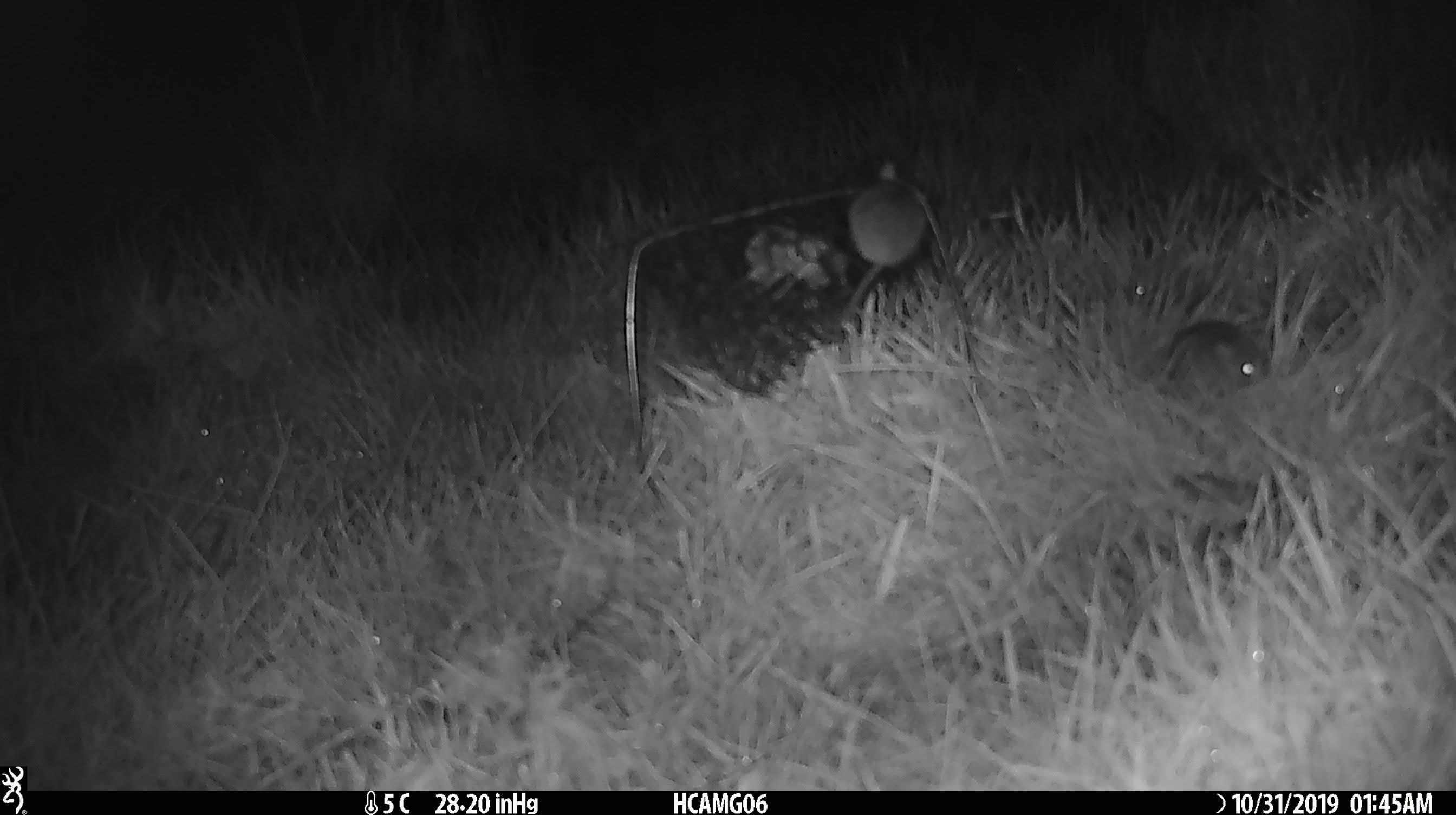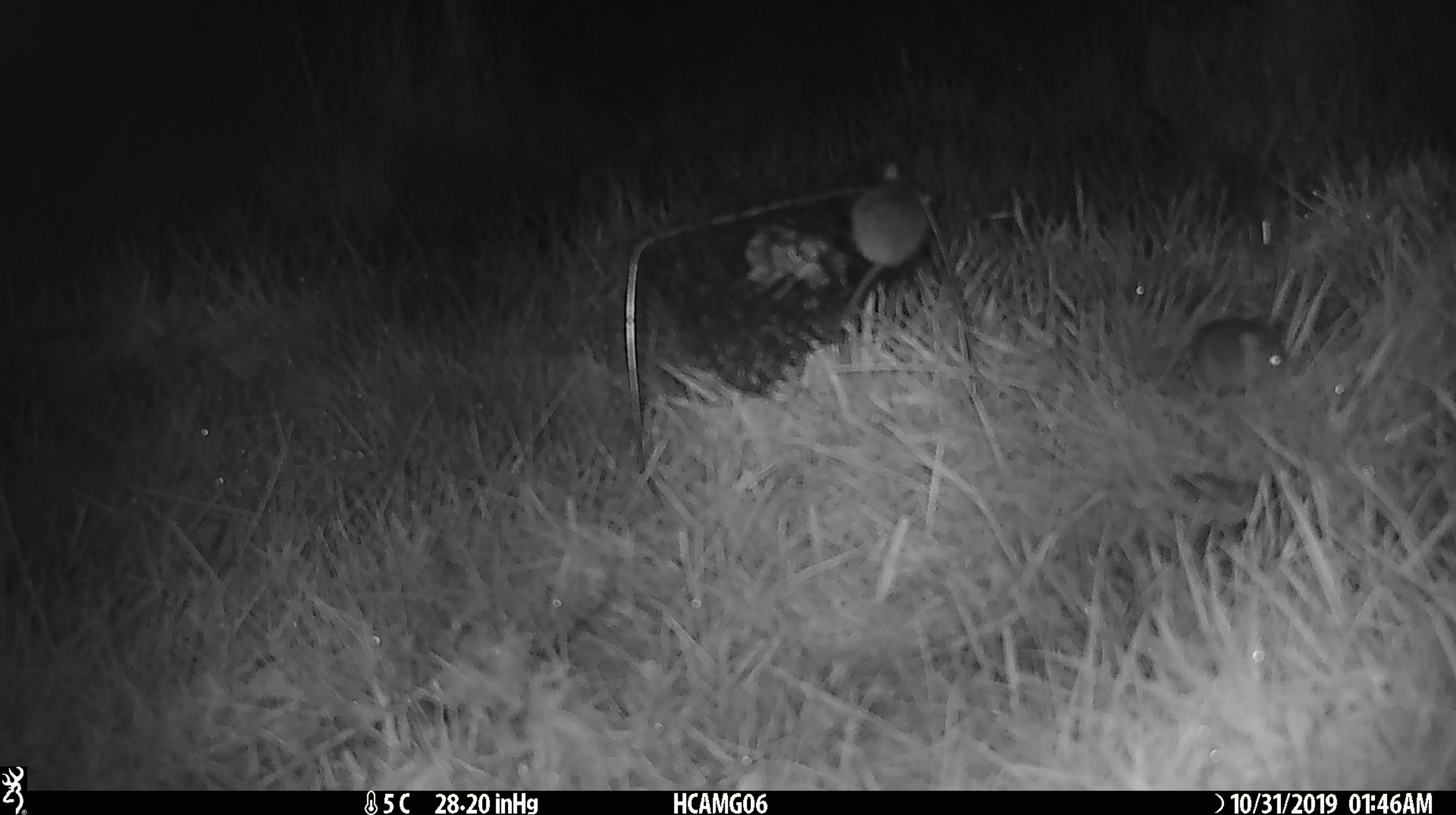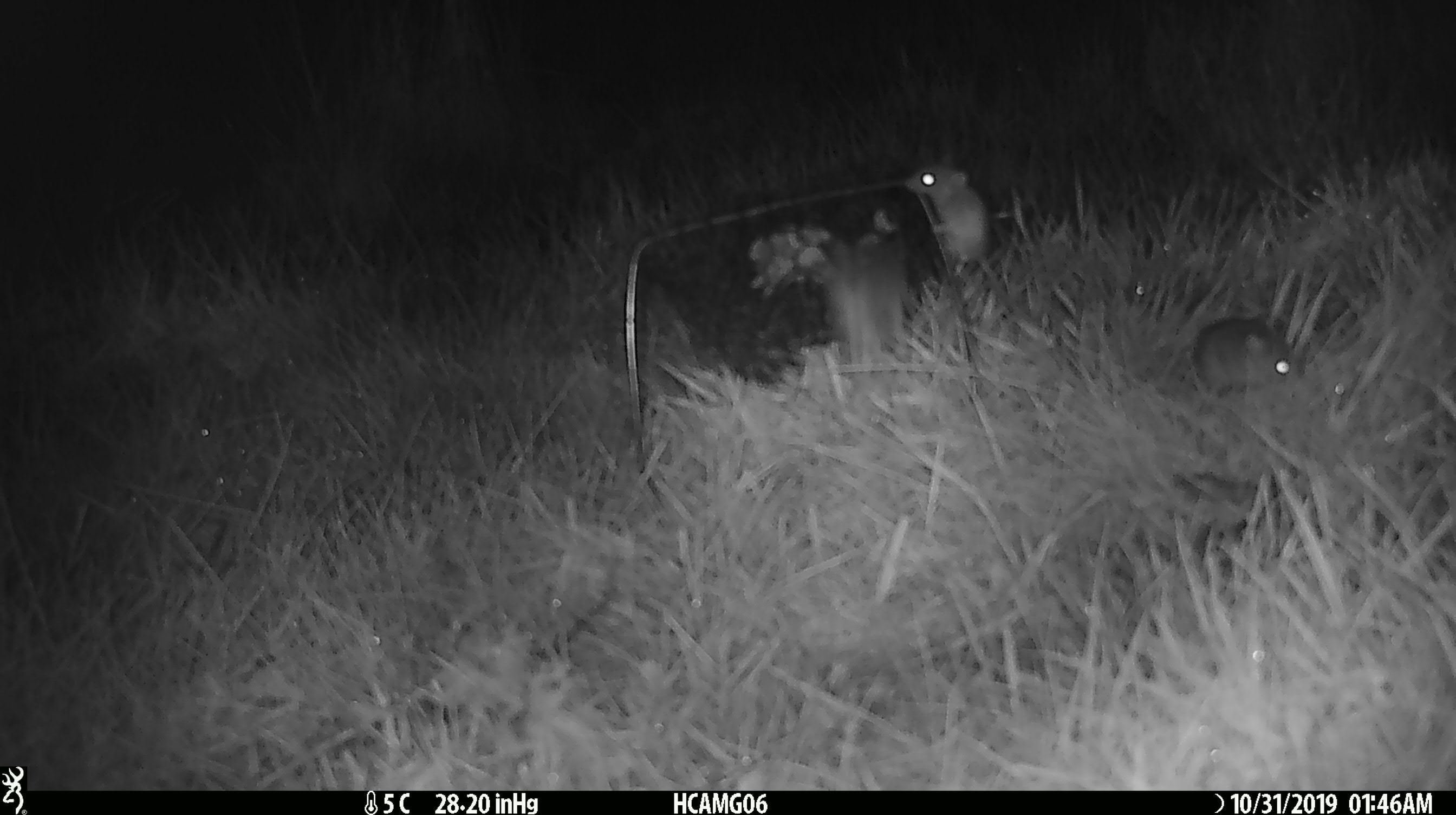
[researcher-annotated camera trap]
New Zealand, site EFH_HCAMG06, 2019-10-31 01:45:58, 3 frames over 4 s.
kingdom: Animalia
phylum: Chordata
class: Mammalia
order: Rodentia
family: Muridae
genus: Mus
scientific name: Mus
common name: mouse